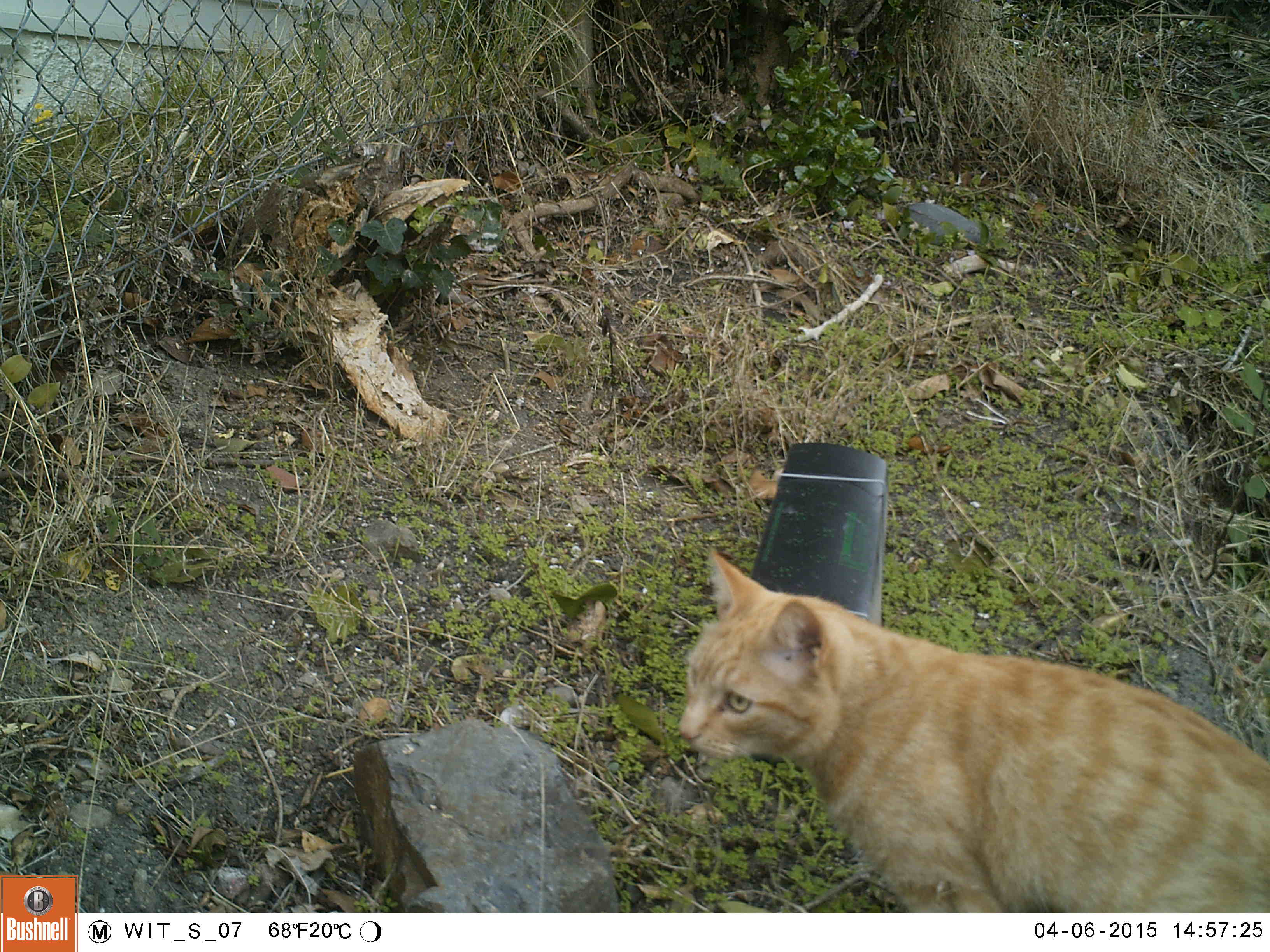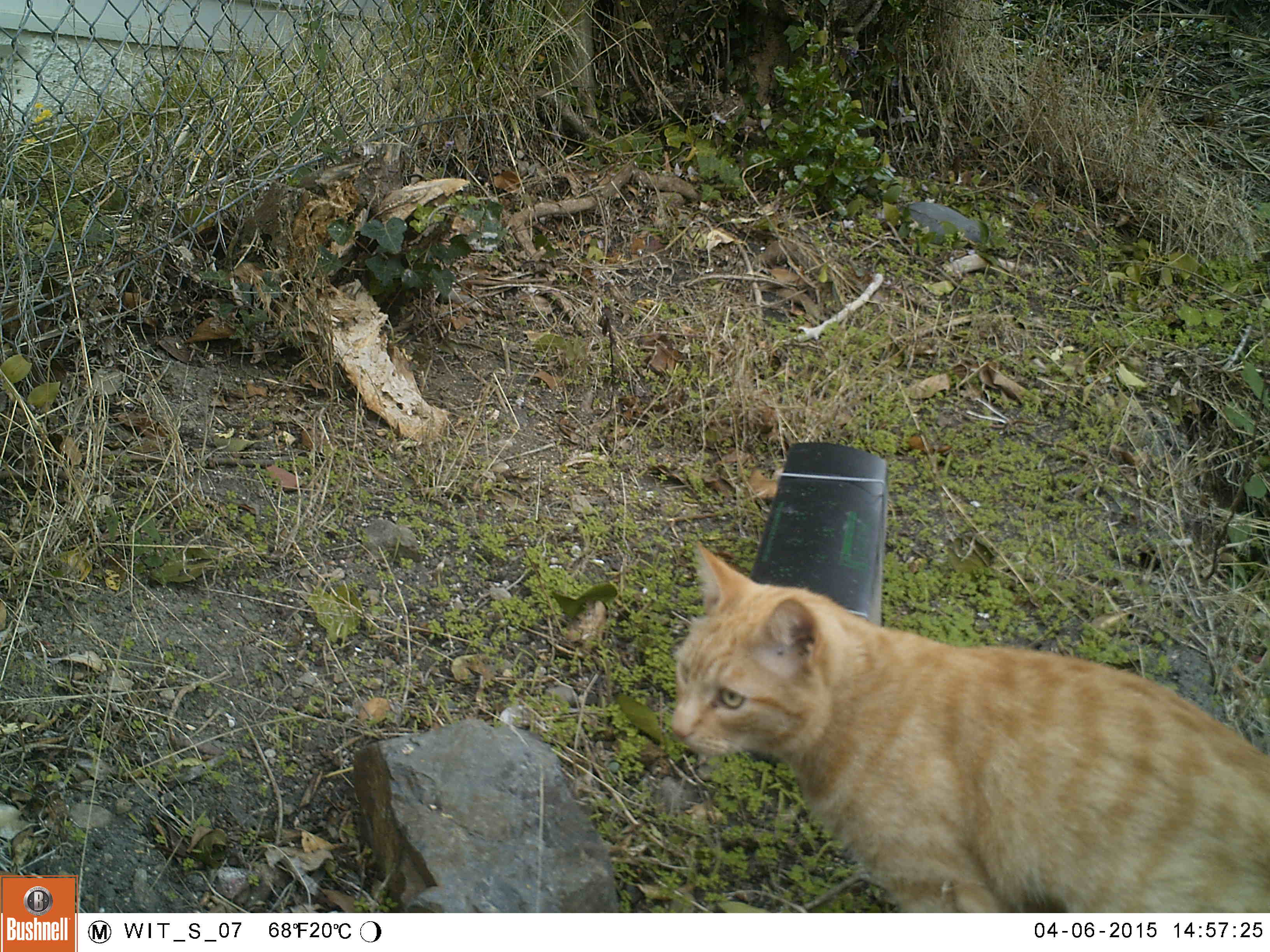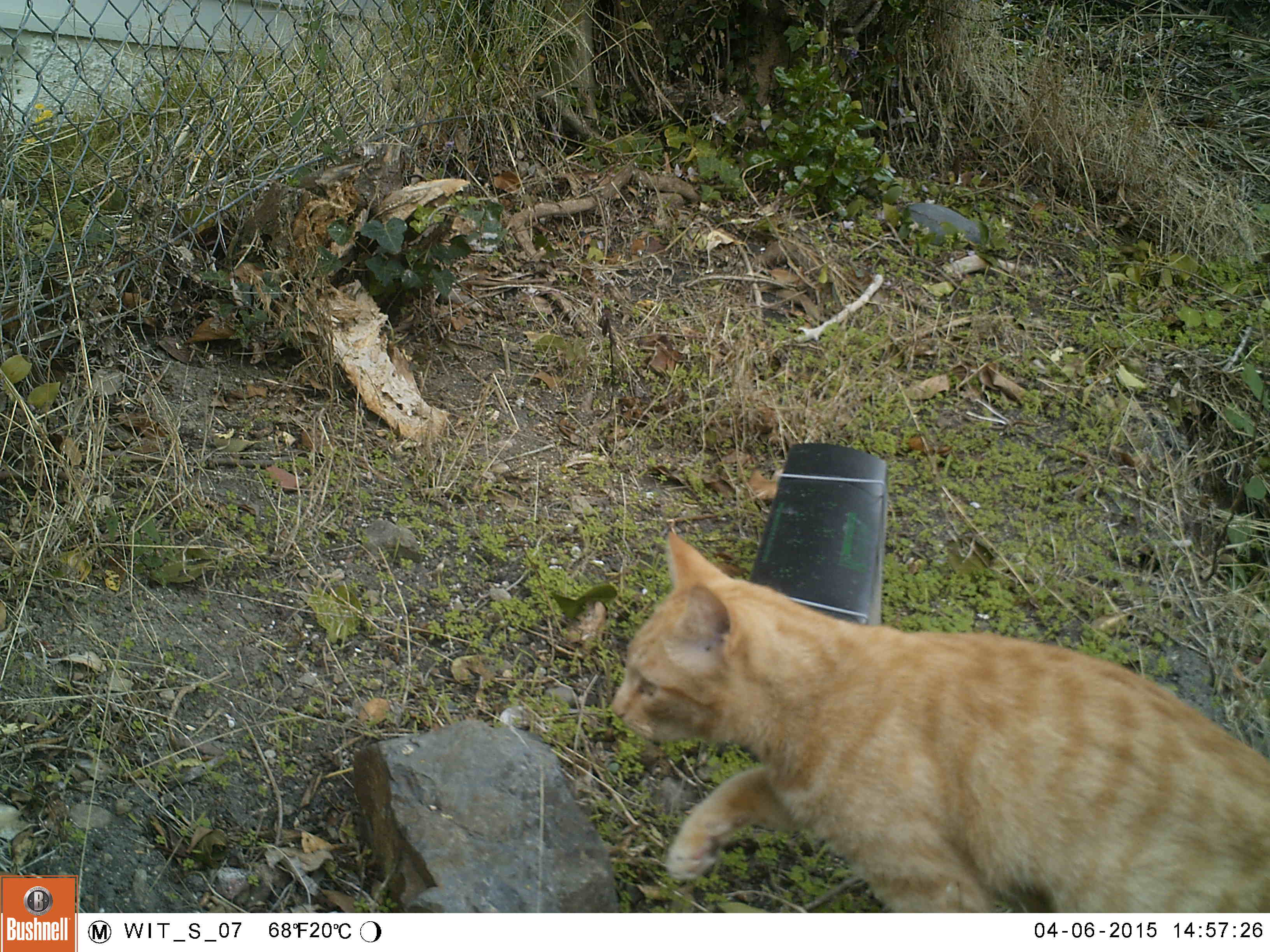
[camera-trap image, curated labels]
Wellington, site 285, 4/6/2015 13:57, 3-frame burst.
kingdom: Animalia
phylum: Chordata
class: Mammalia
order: Carnivora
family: Felidae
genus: Felis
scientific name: Felis catus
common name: cat